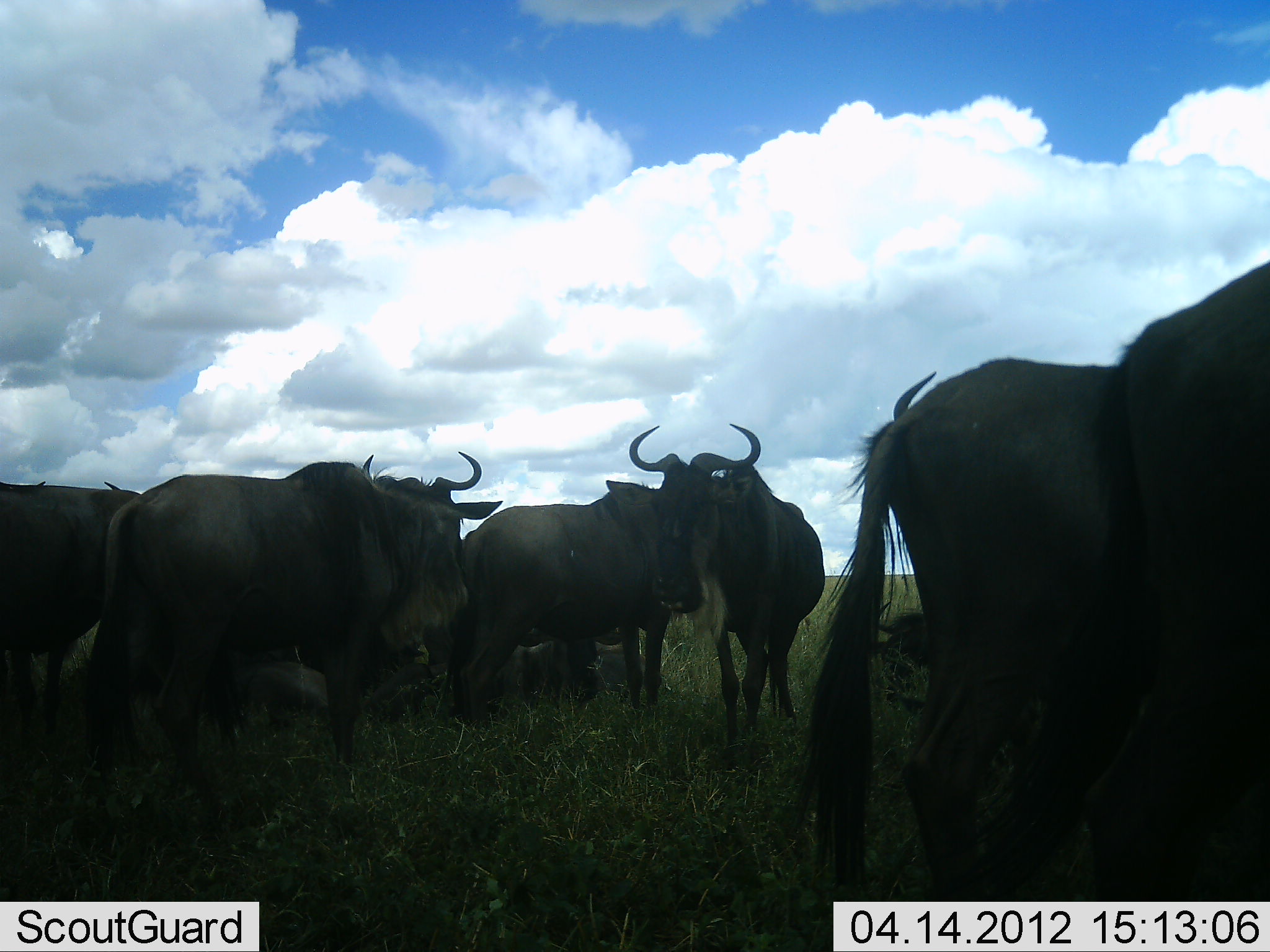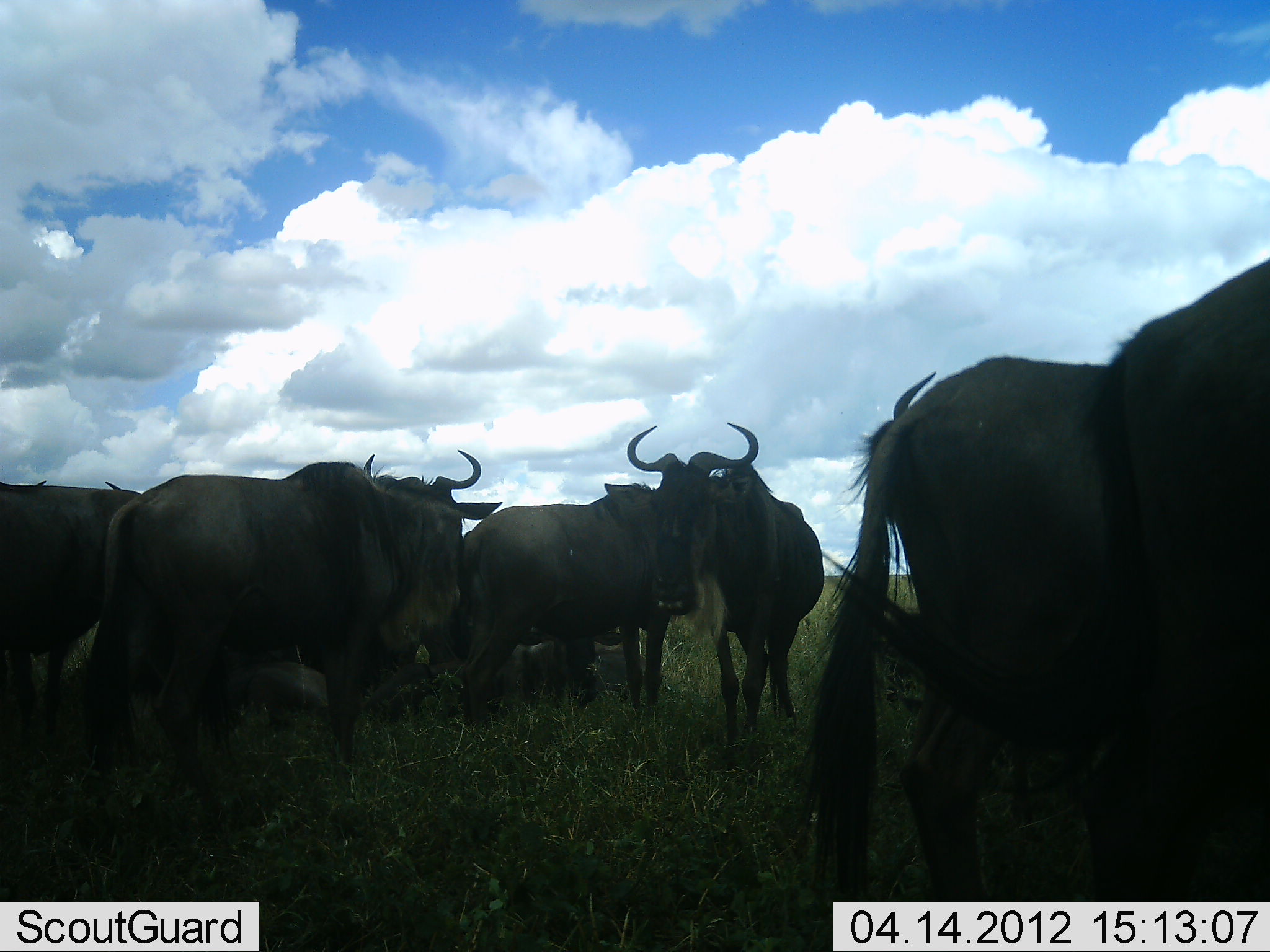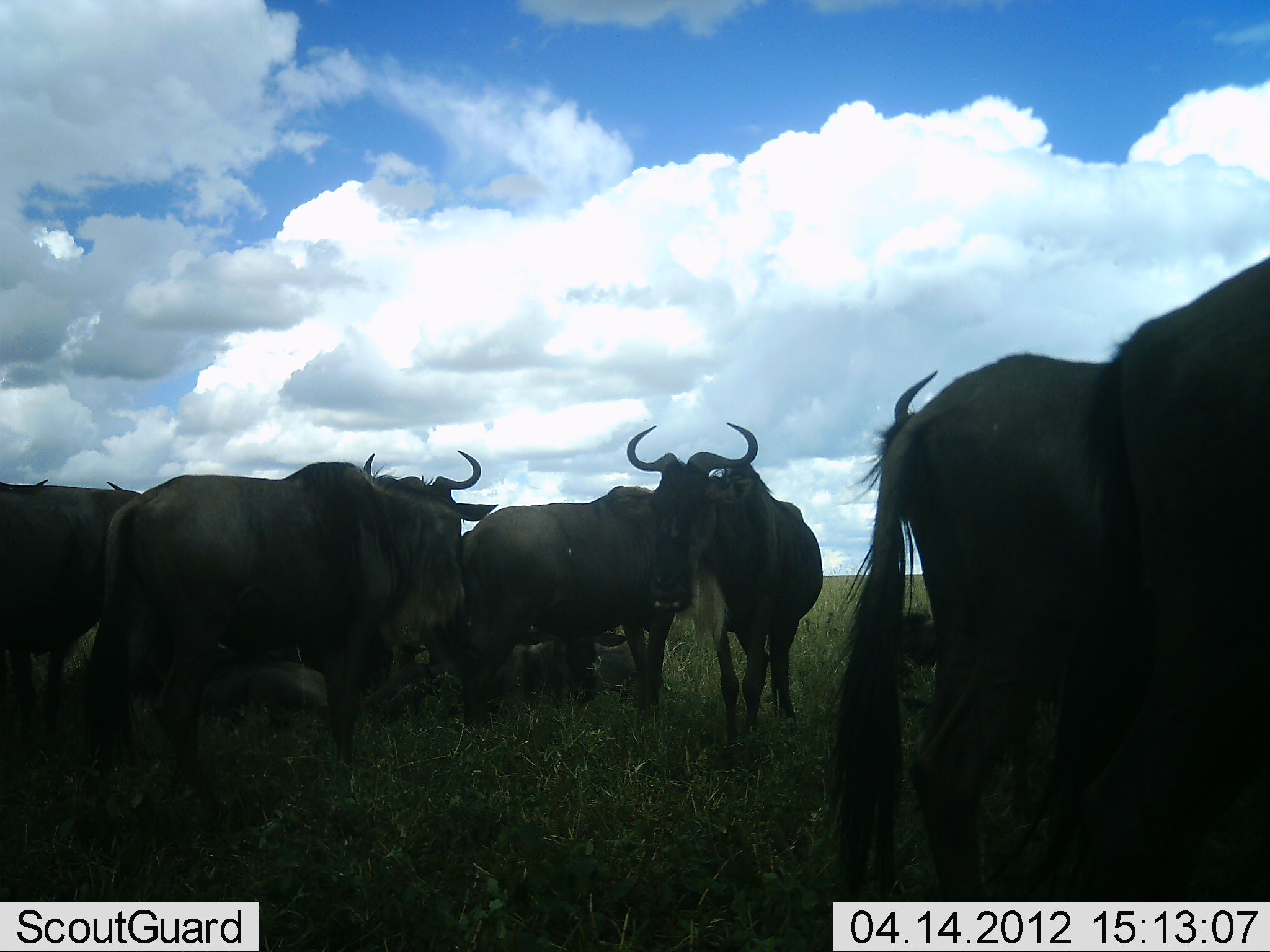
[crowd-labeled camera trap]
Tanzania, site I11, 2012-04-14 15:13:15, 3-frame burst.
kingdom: Animalia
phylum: Chordata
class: Mammalia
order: Artiodactyla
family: Bovidae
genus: Connochaetes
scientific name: Connochaetes taurinus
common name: blue wildebeest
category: wildebeest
Wildebeest (blue wildebeest) (Connochaetes taurinus), count 9. Behavior (volunteer vote fractions): standing 91%, resting 70%, moving 4%, interacting 13%. Young present (vote fraction): 0%. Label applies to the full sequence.